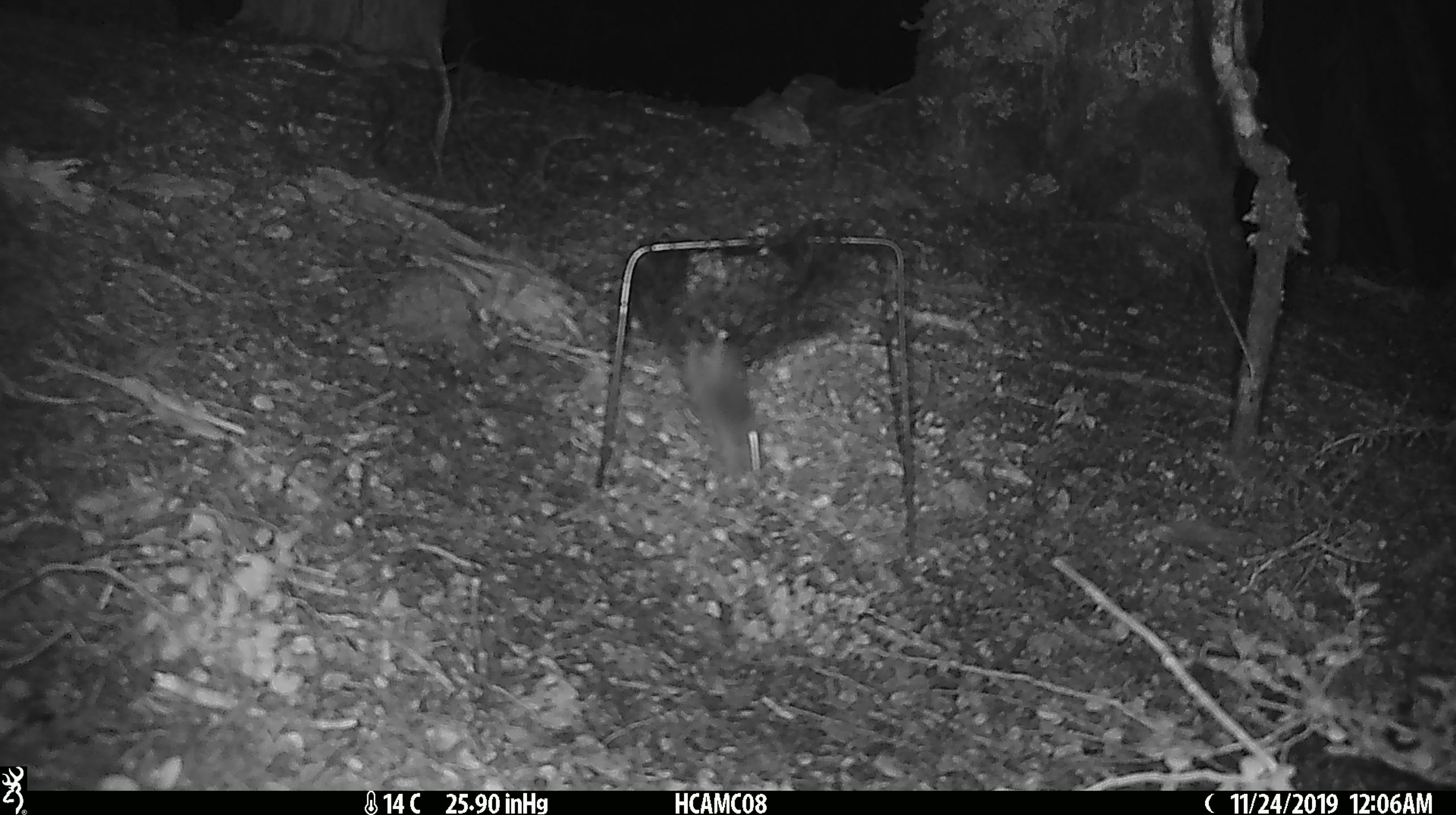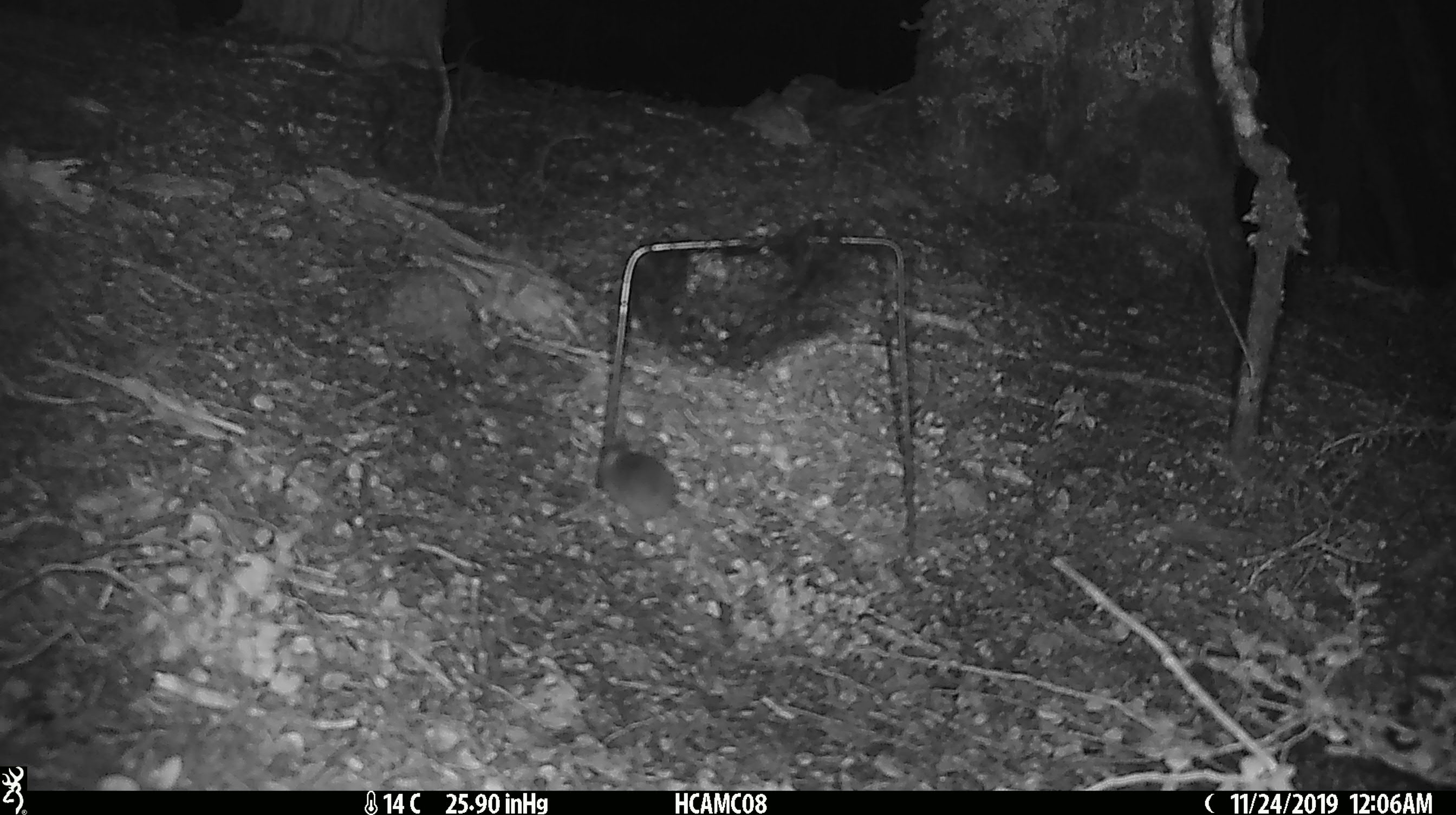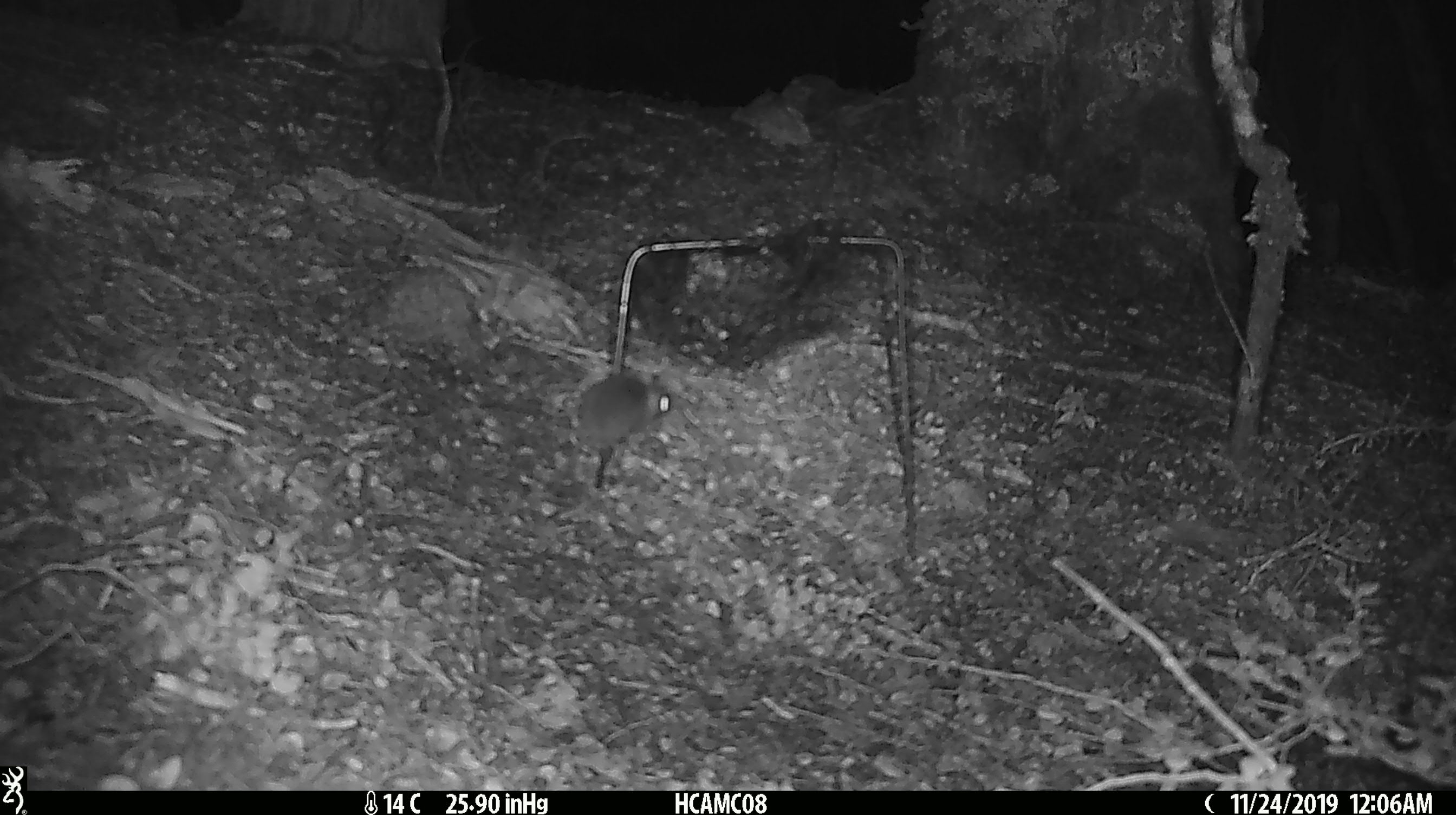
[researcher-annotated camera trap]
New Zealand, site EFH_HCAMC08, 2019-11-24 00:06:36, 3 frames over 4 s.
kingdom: Animalia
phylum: Chordata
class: Mammalia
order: Rodentia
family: Muridae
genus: Mus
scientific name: Mus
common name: mouse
Mouse (Mus).